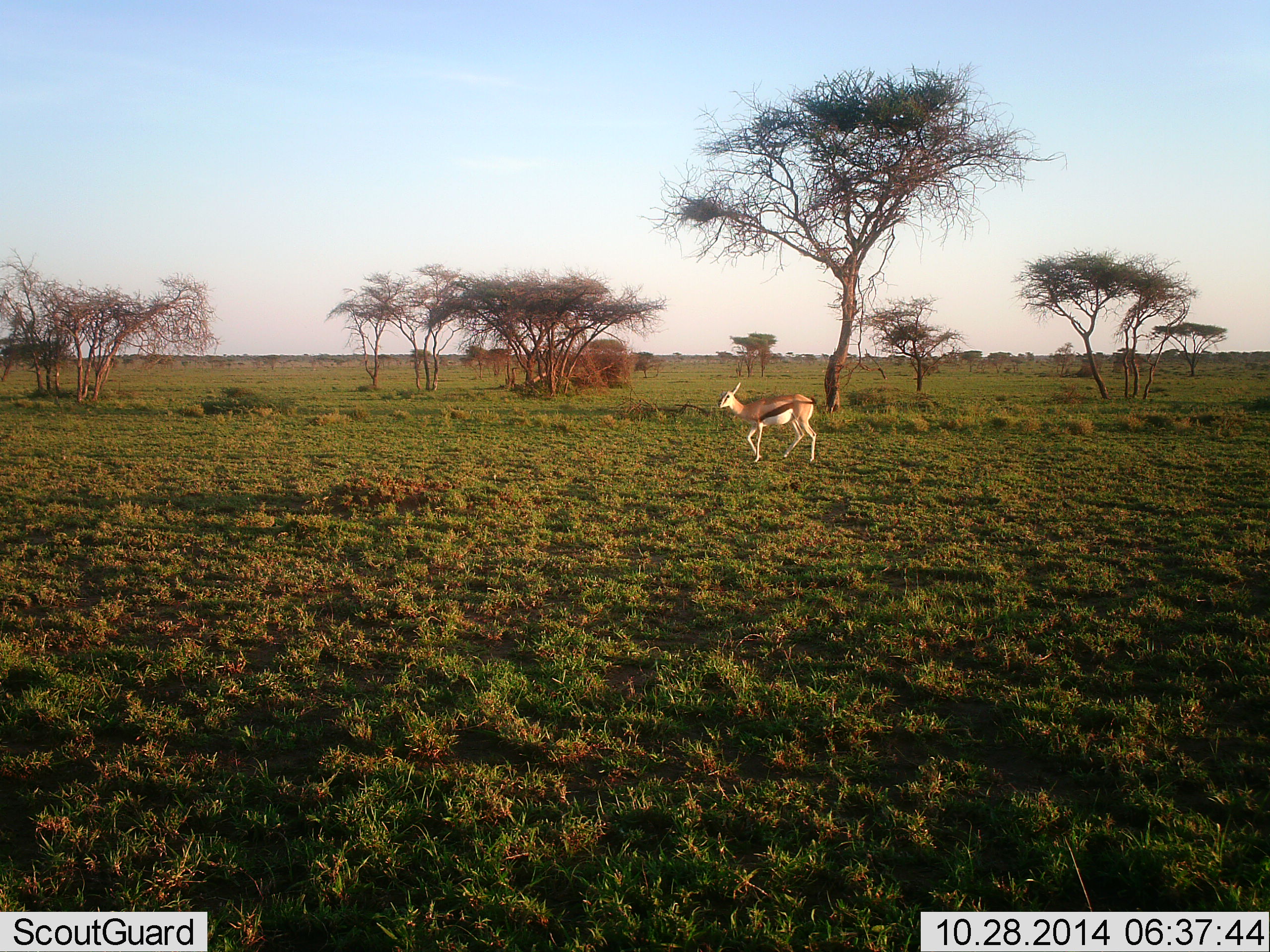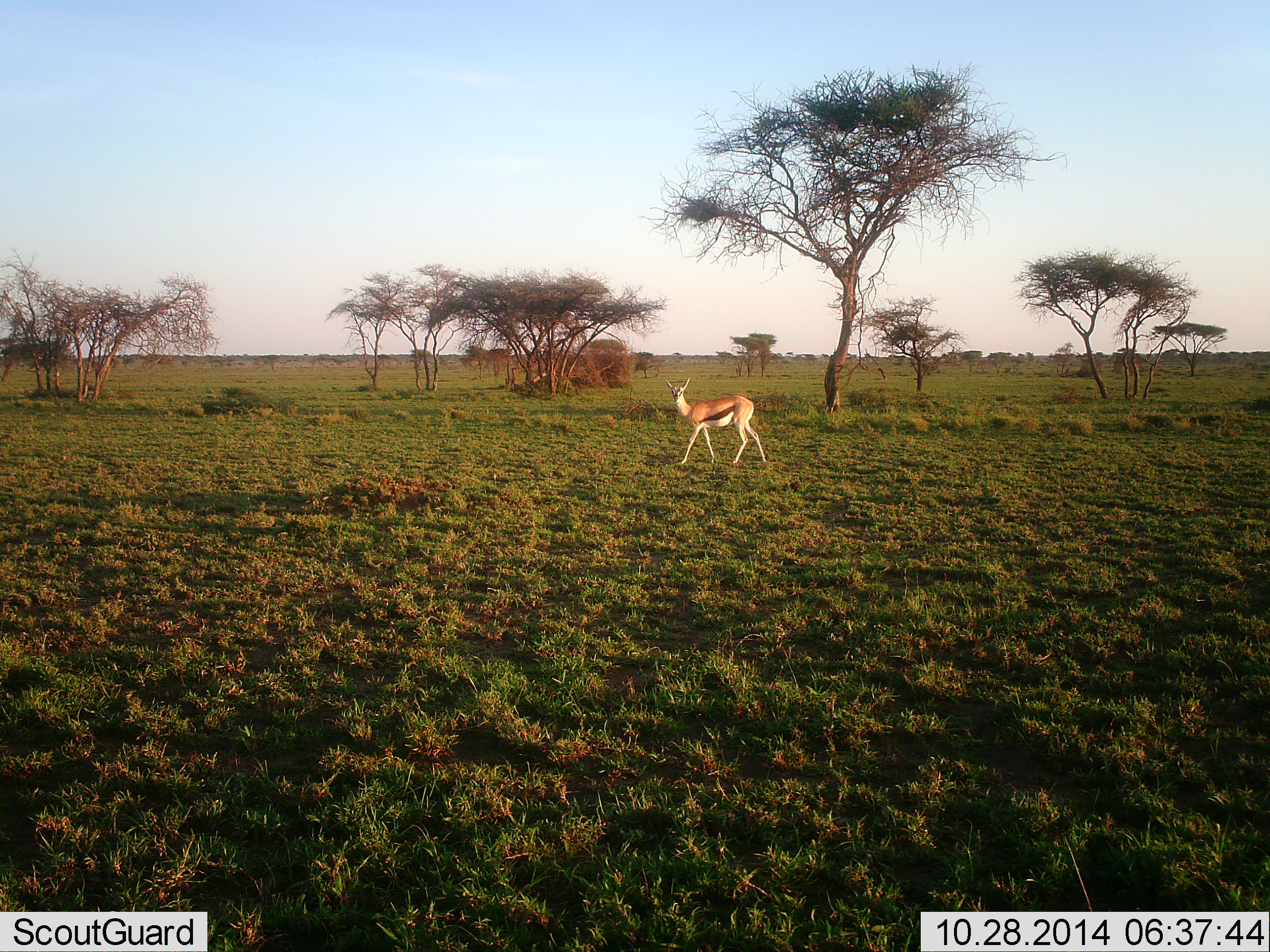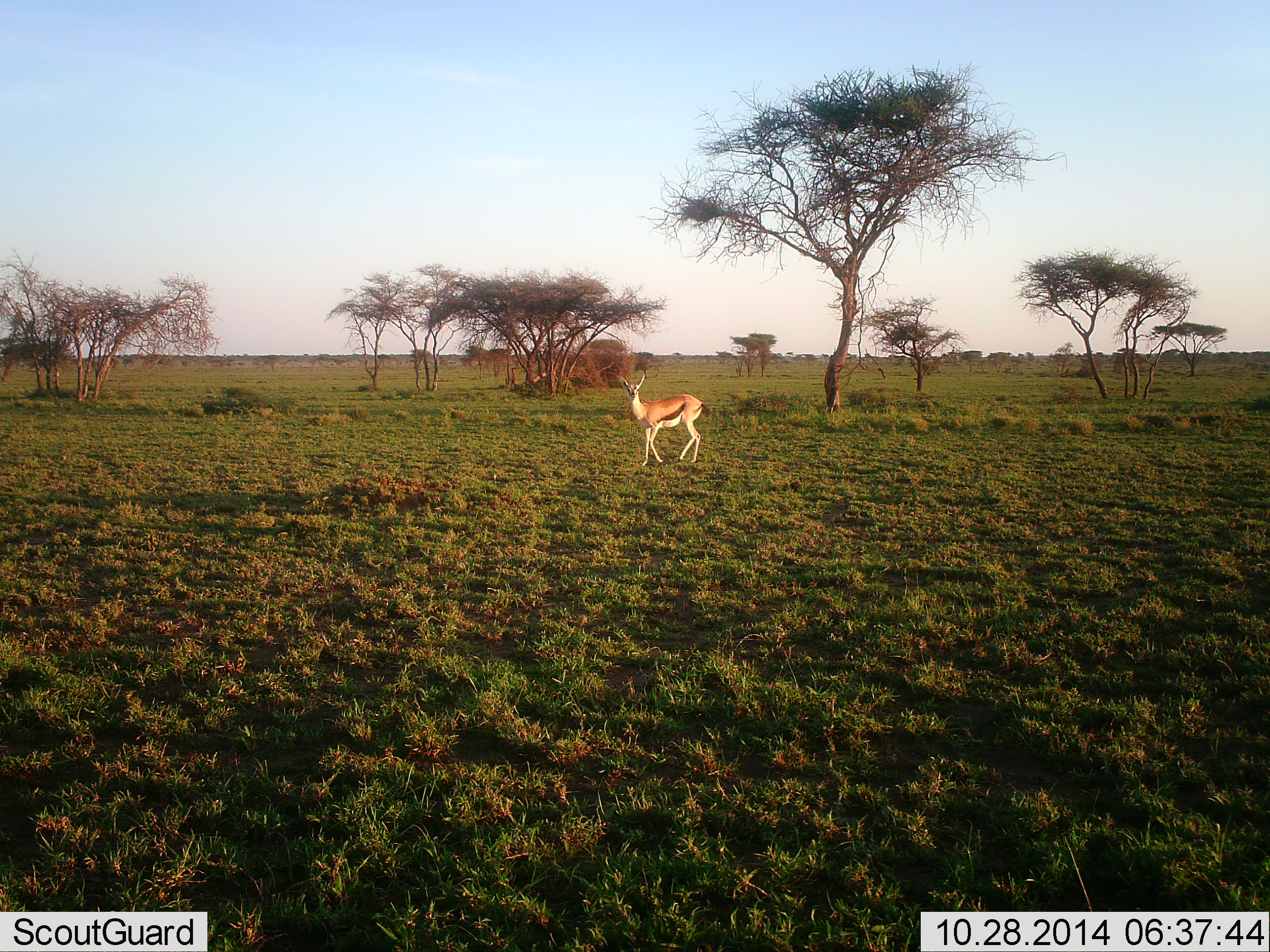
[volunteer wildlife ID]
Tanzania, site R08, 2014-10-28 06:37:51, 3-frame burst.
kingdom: Animalia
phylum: Chordata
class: Mammalia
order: Artiodactyla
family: Bovidae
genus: Eudorcas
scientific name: Eudorcas thomsonii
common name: thomson's gazelle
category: gazellethomsons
Gazellethomsons (thomson's gazelle) (Eudorcas thomsonii), count 1. Behavior (volunteer vote fractions): standing 0%, resting 0%, moving 100%, interacting 0%. Young present (vote fraction): 0%. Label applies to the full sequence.